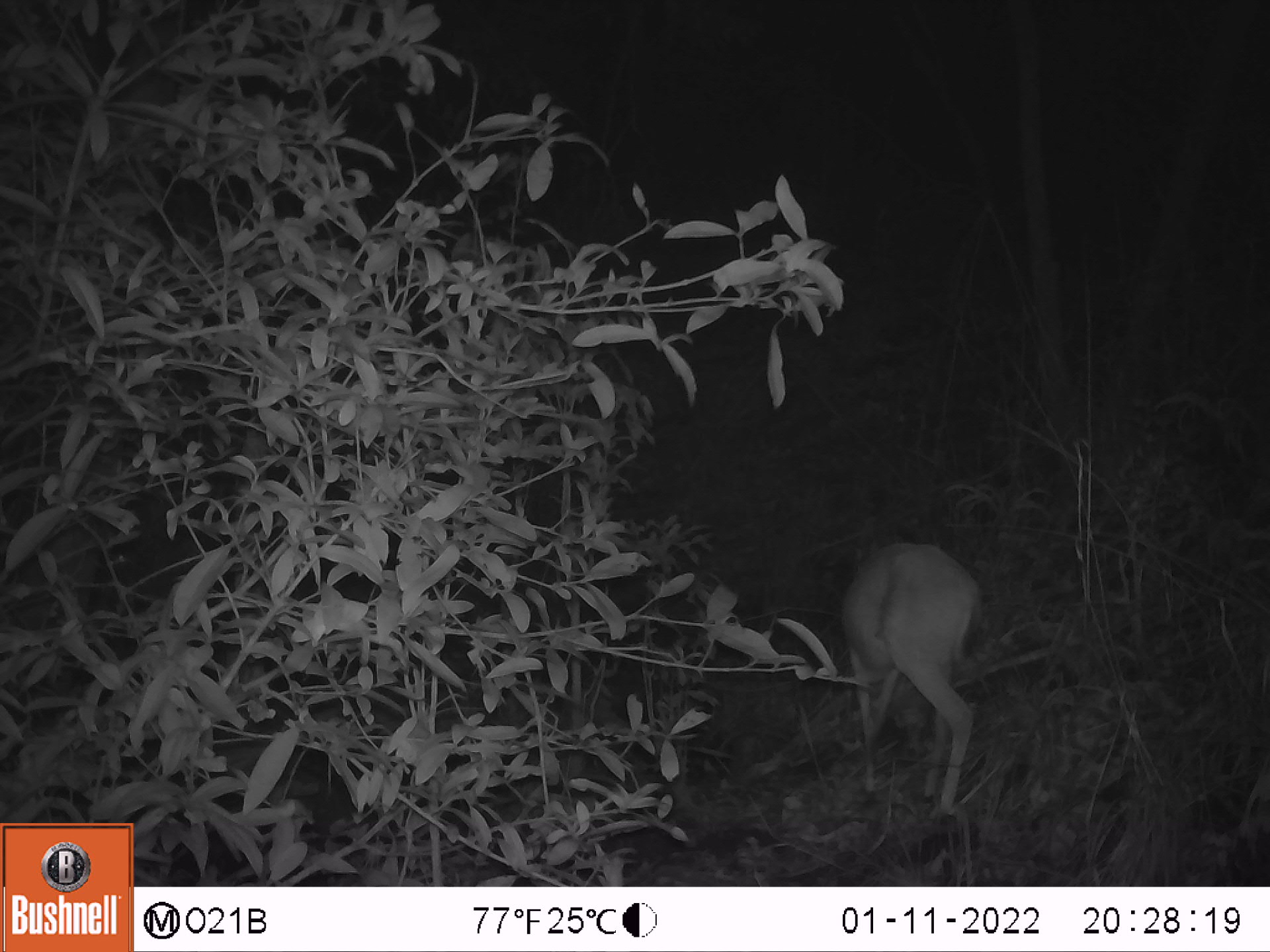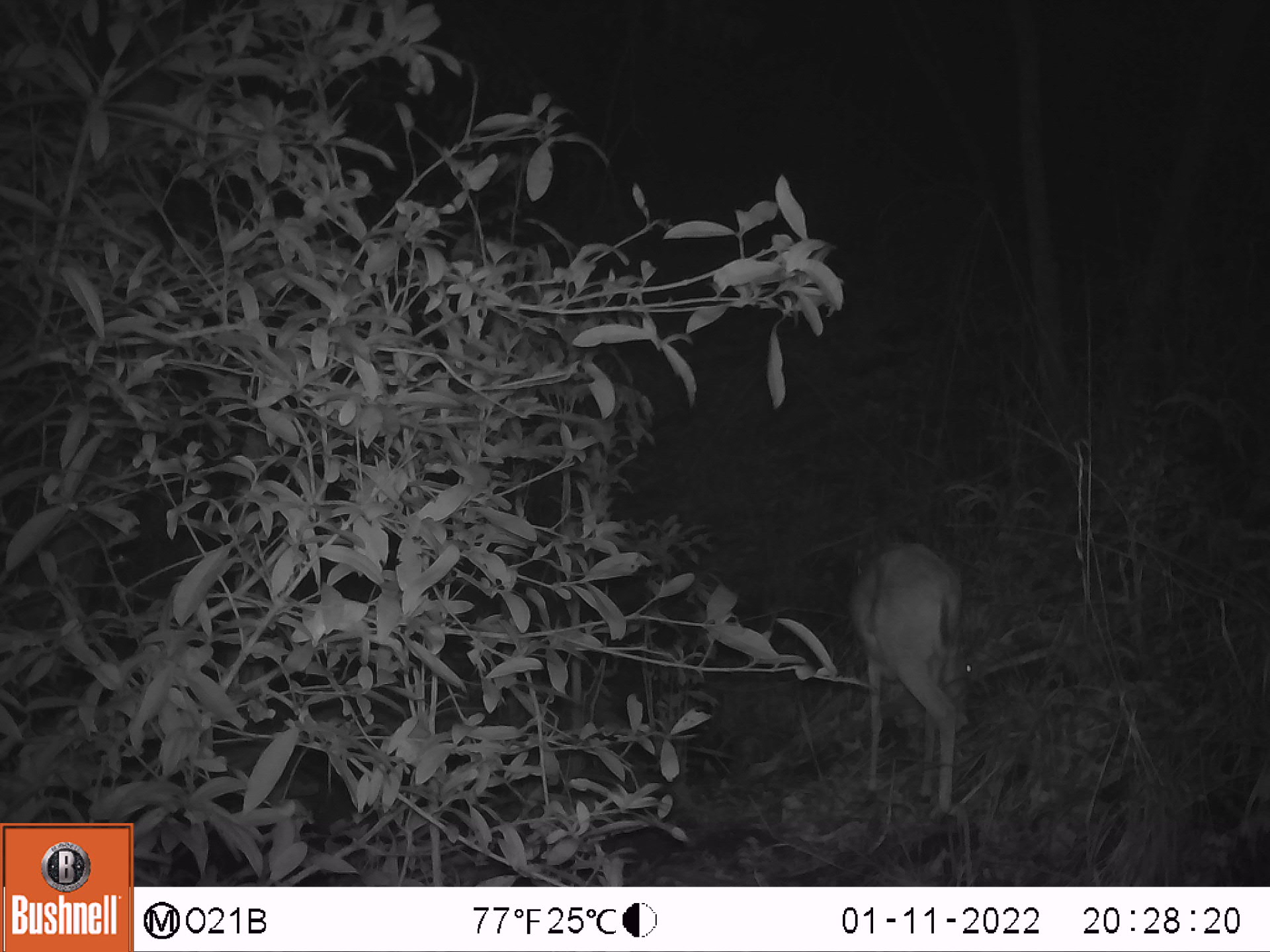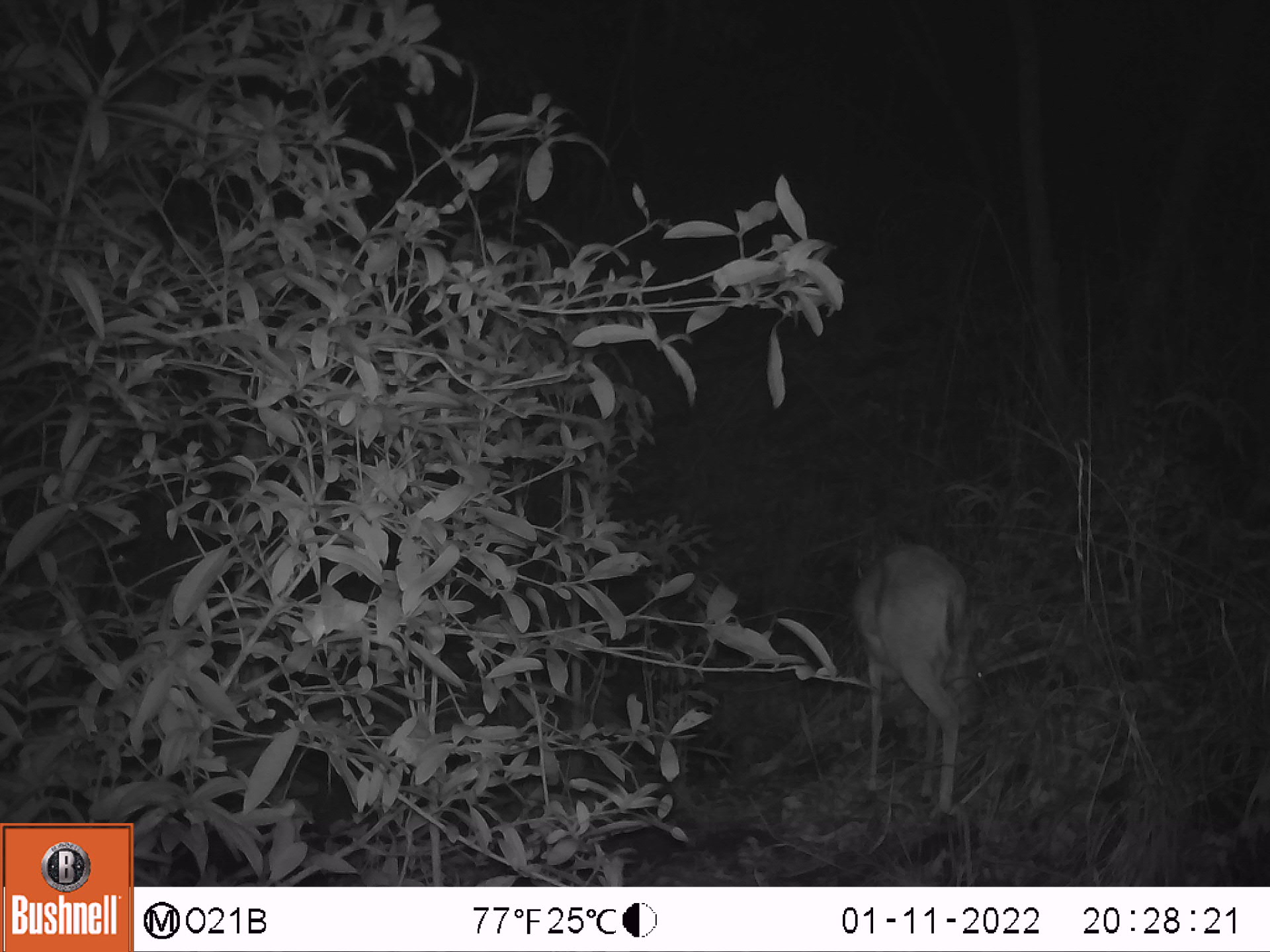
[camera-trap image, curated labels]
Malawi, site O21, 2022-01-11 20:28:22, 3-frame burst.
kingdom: Animalia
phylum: Chordata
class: Mammalia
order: Artiodactyla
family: Bovidae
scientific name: Antilopinae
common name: small antelope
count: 1